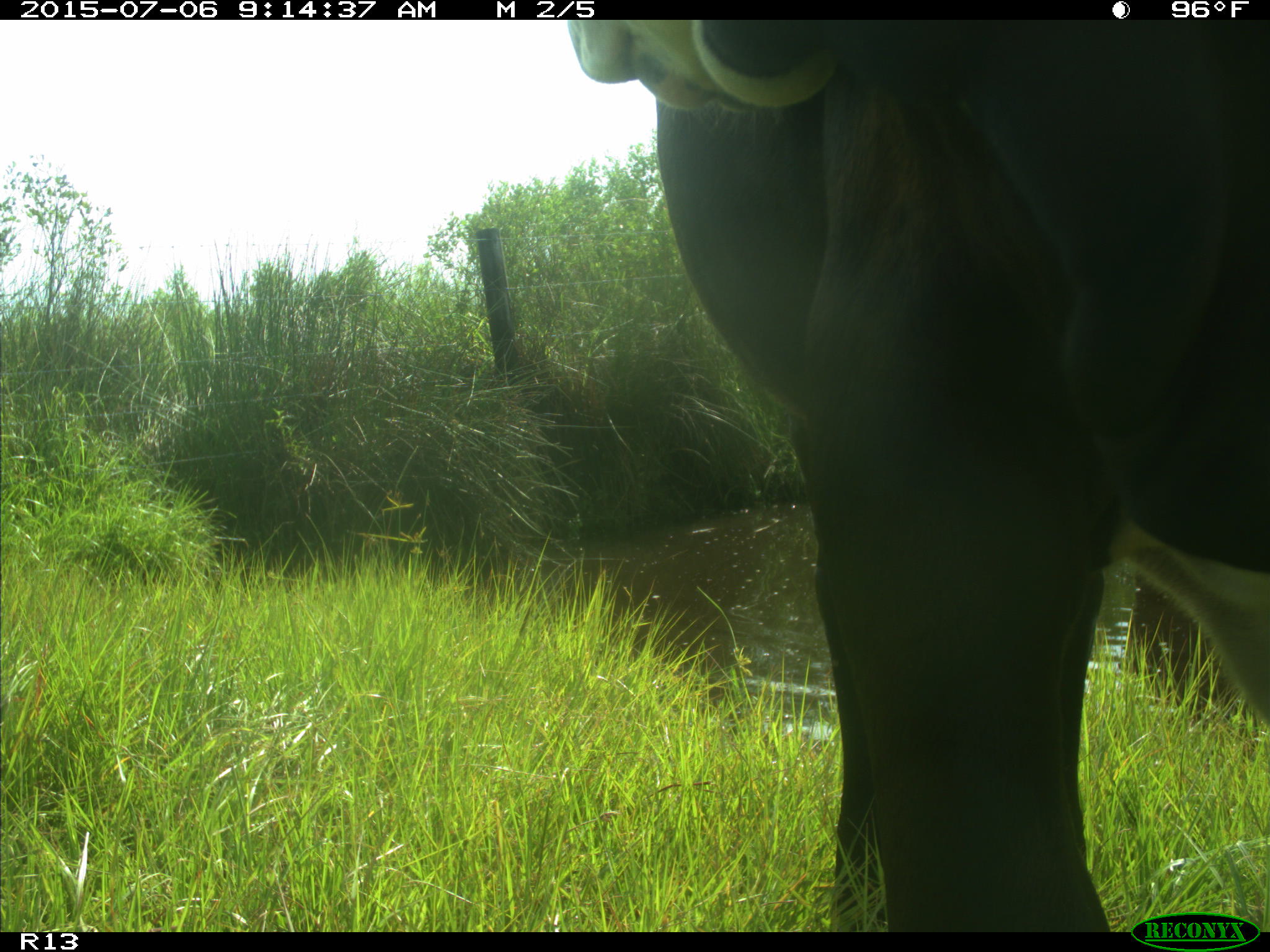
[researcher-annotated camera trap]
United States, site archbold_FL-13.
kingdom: Animalia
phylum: Chordata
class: Mammalia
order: Artiodactyla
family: Bovidae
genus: Bos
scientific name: Bos taurus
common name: domestic cow